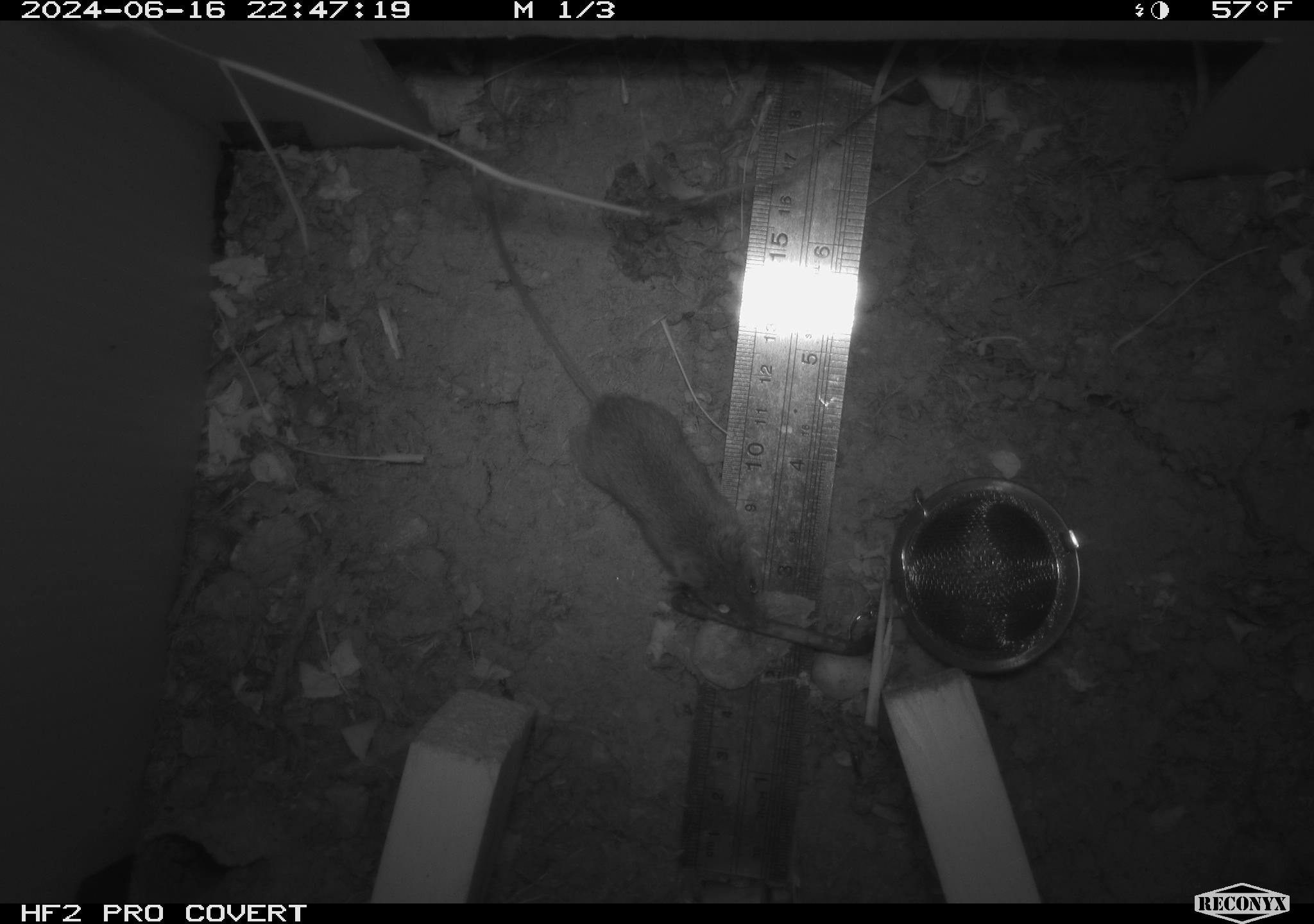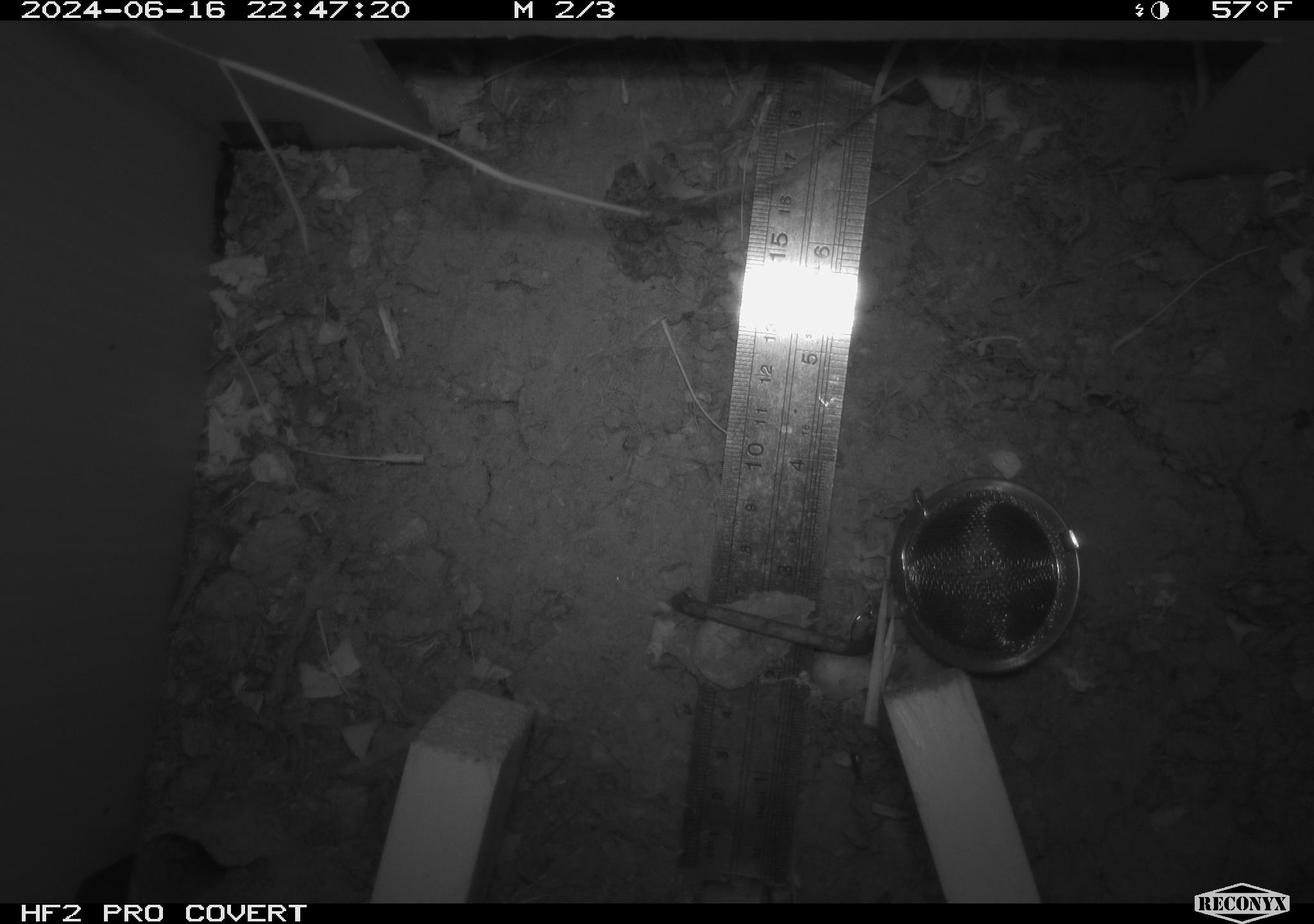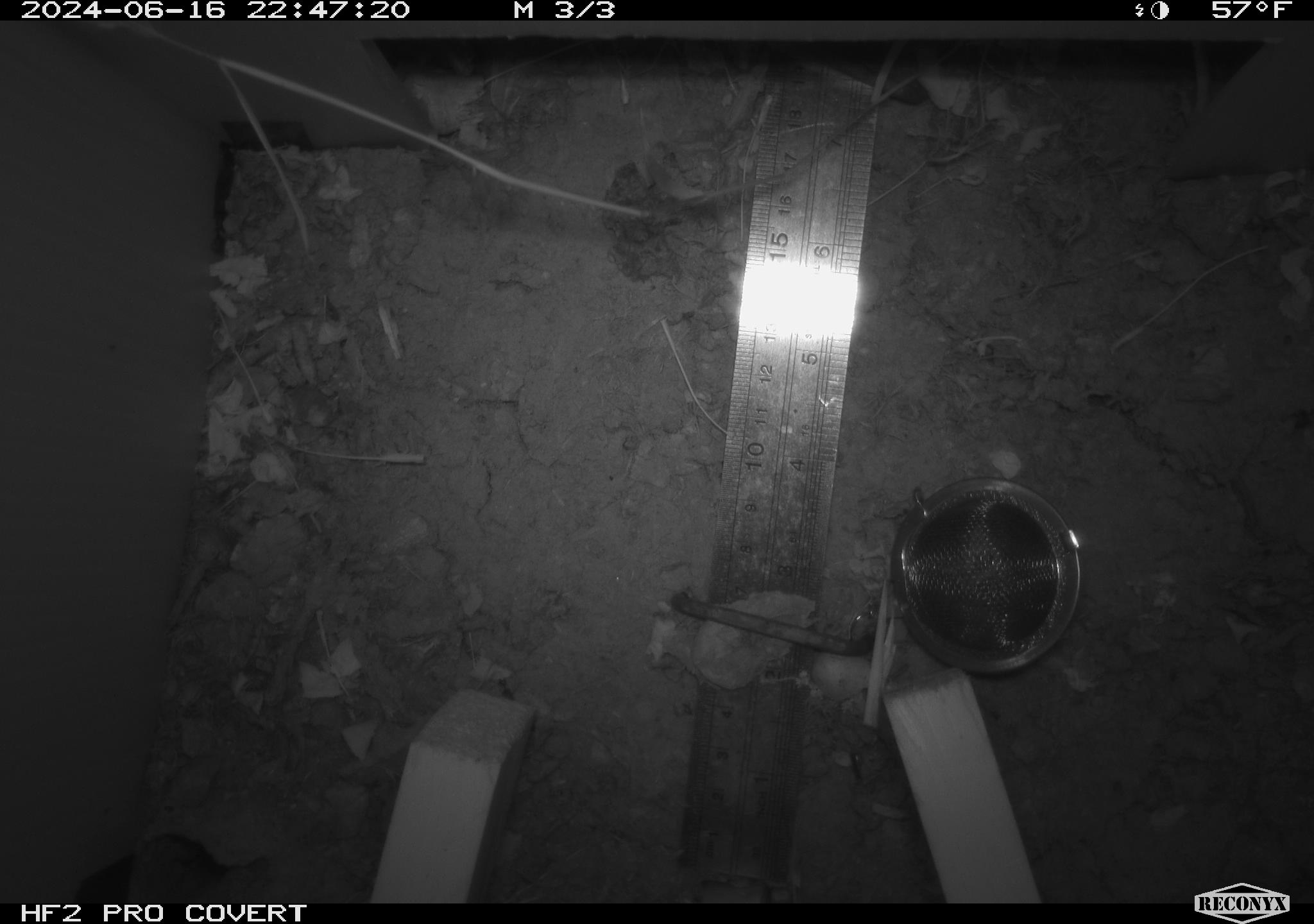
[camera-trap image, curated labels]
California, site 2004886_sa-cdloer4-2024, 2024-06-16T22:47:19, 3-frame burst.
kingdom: Animalia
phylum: Chordata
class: Mammalia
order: Rodentia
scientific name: Rodentia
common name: rodent